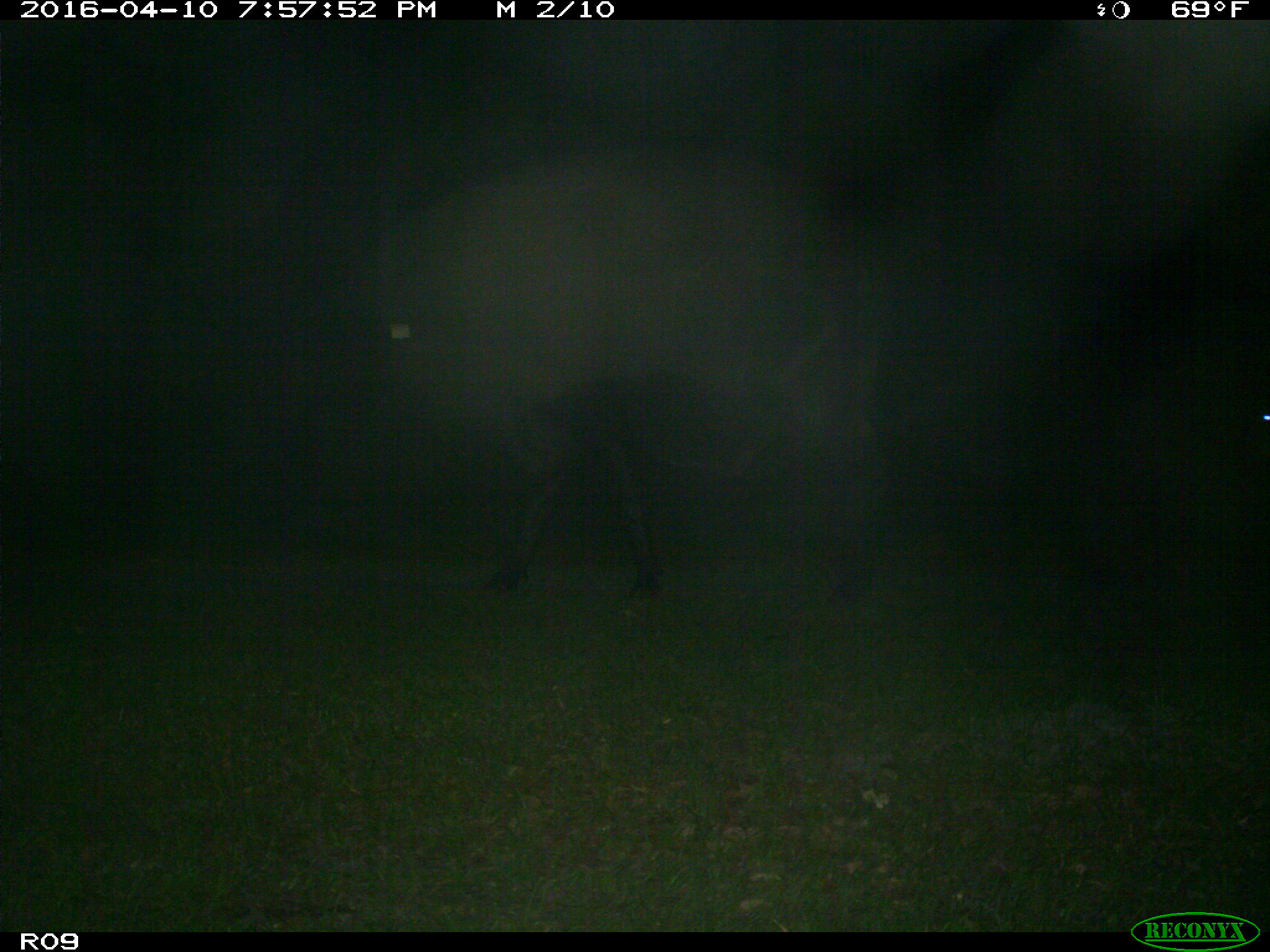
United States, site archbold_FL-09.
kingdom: Animalia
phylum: Chordata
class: Mammalia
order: Artiodactyla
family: Bovidae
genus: Bos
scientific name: Bos taurus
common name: domestic cow